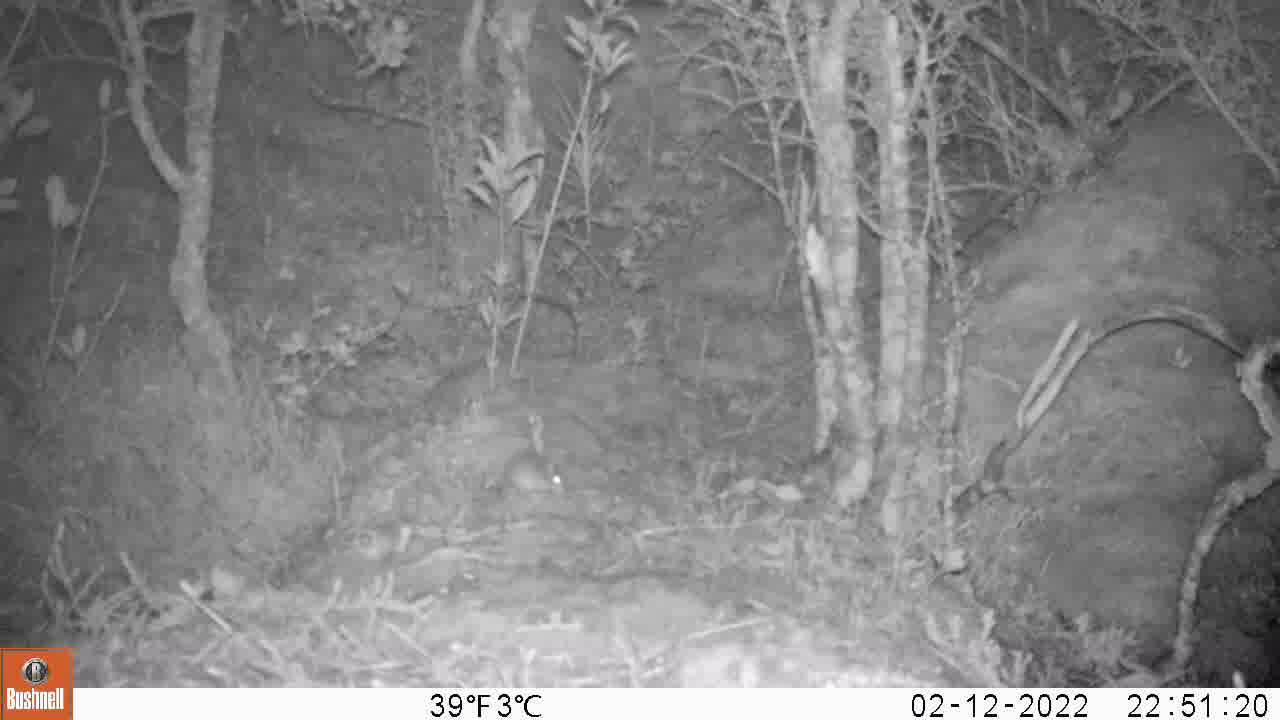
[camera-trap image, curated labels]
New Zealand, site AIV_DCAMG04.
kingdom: Animalia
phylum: Chordata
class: Mammalia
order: Rodentia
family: Muridae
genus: Mus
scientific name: Mus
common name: mouse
Mouse (Mus).